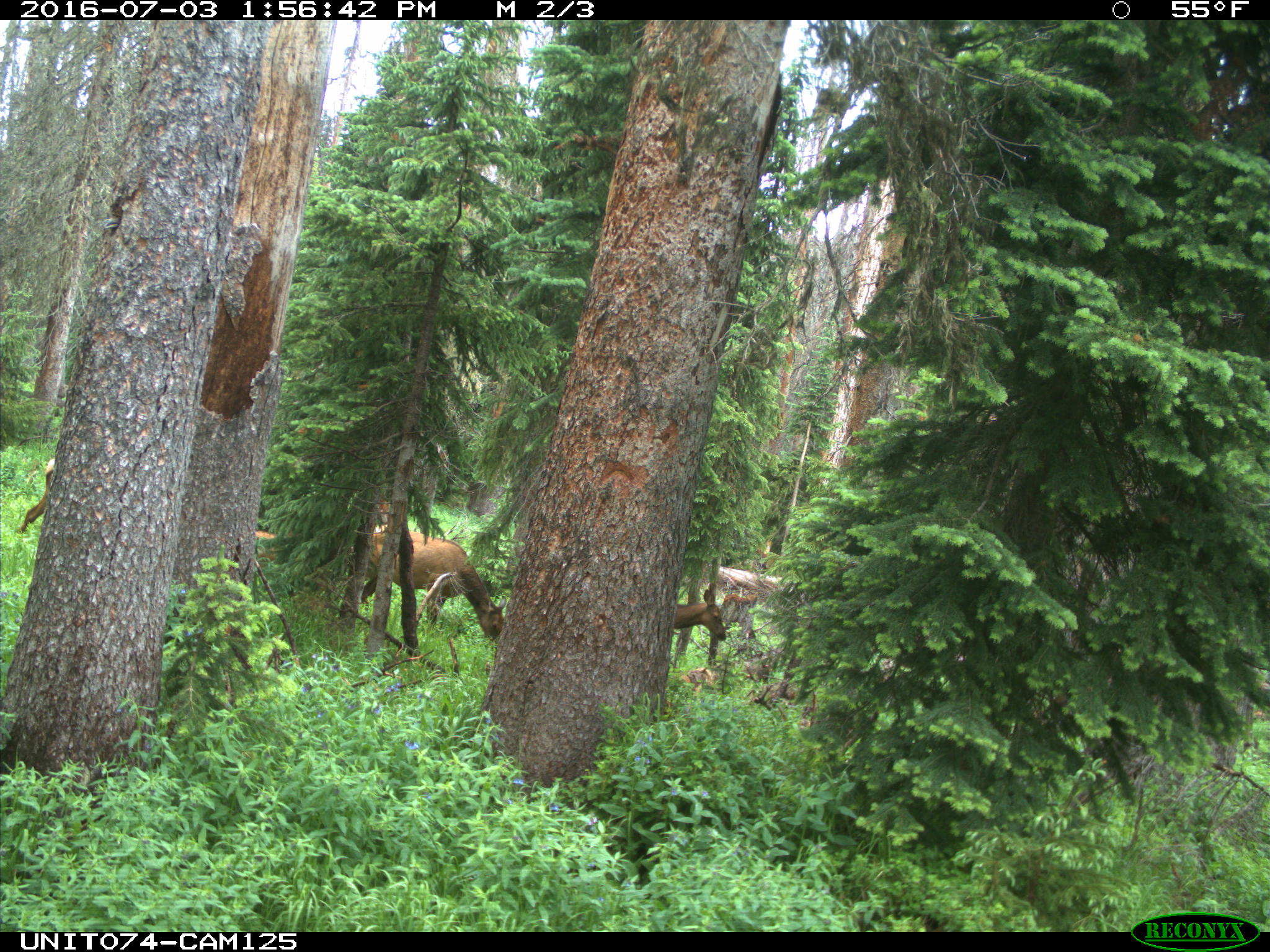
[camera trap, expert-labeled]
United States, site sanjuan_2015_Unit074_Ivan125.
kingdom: Animalia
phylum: Chordata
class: Mammalia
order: Artiodactyla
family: Cervidae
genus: Cervus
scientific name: Cervus elaphus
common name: red deer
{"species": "Cervus elaphus (red deer)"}